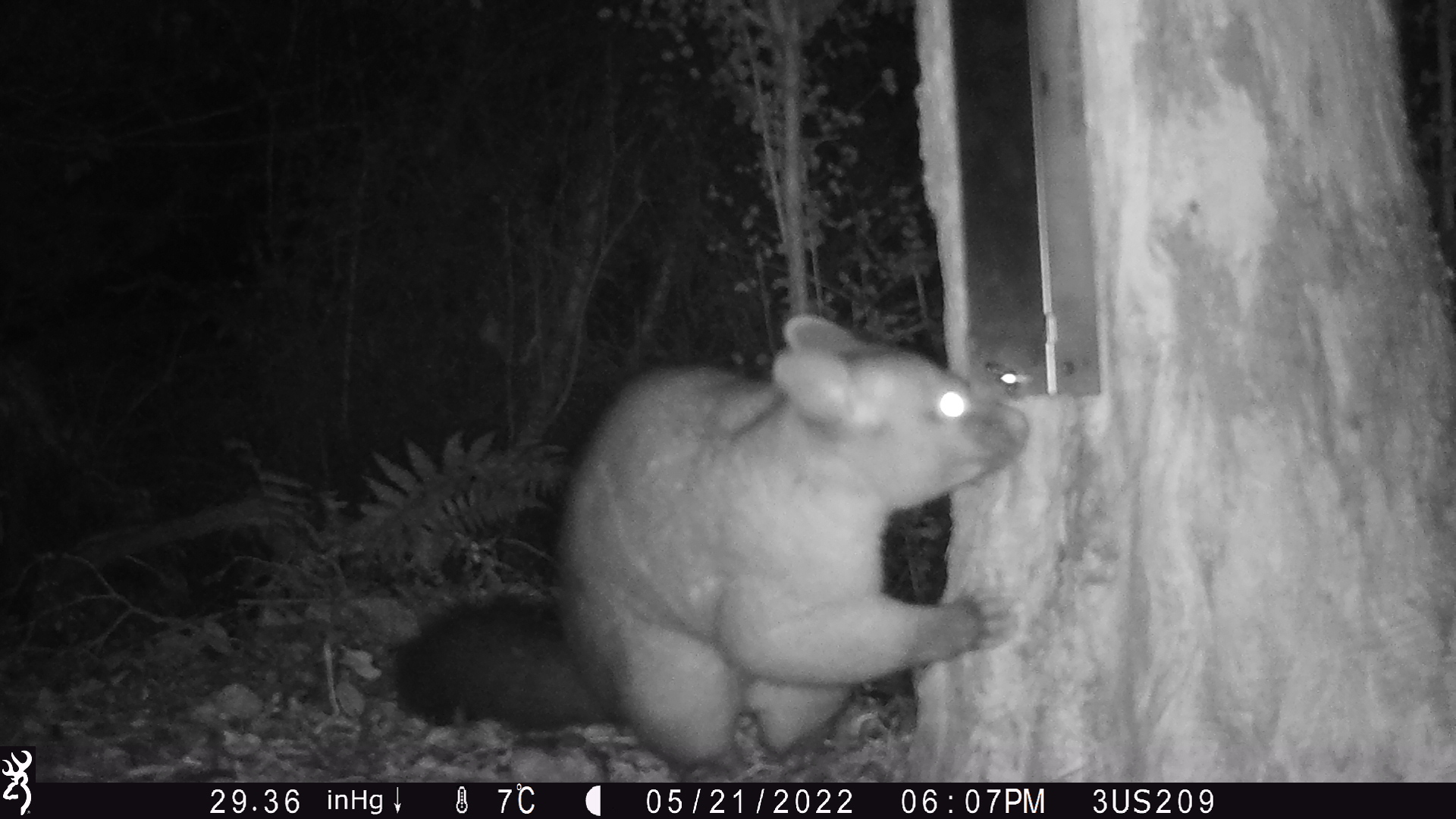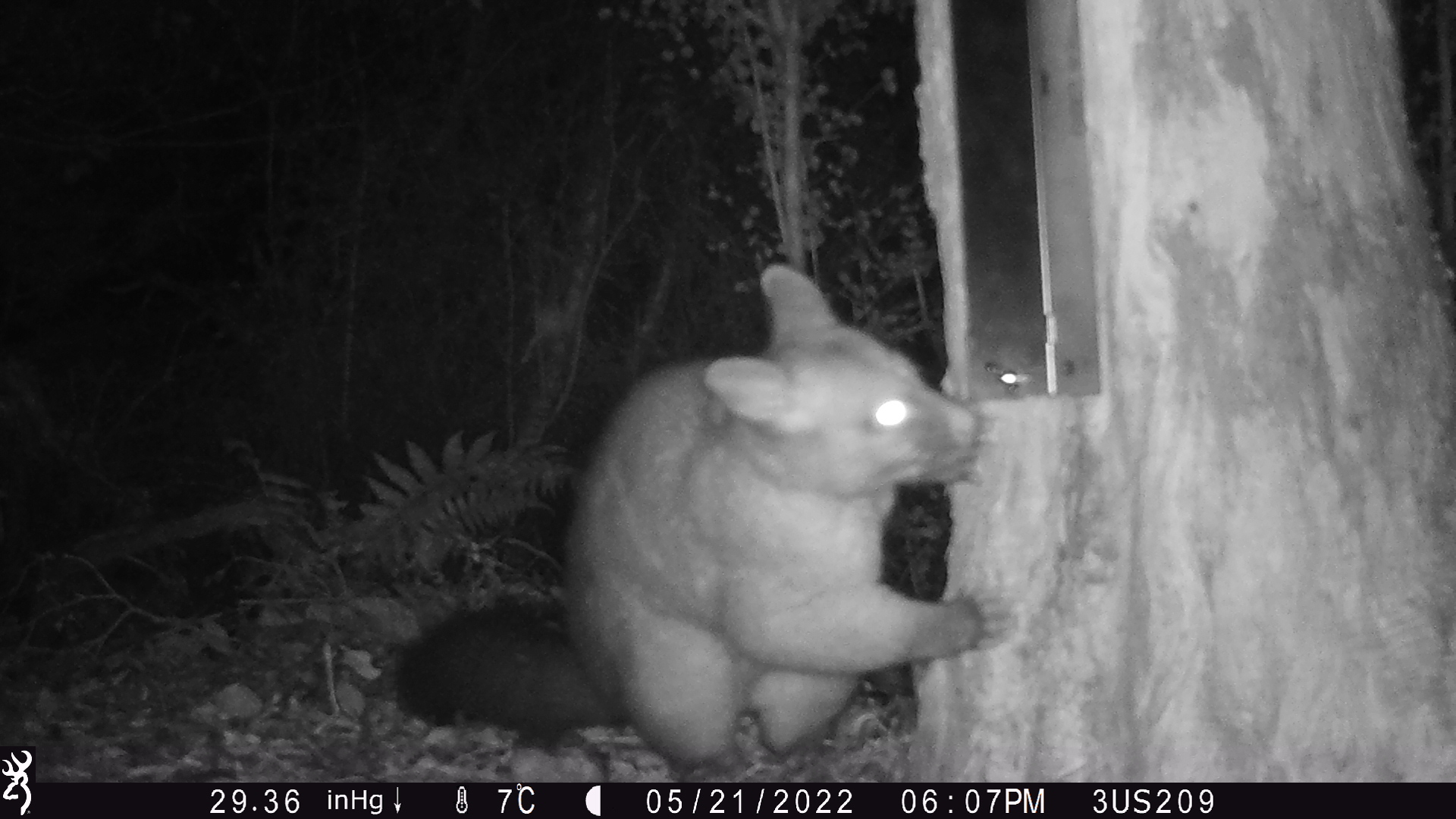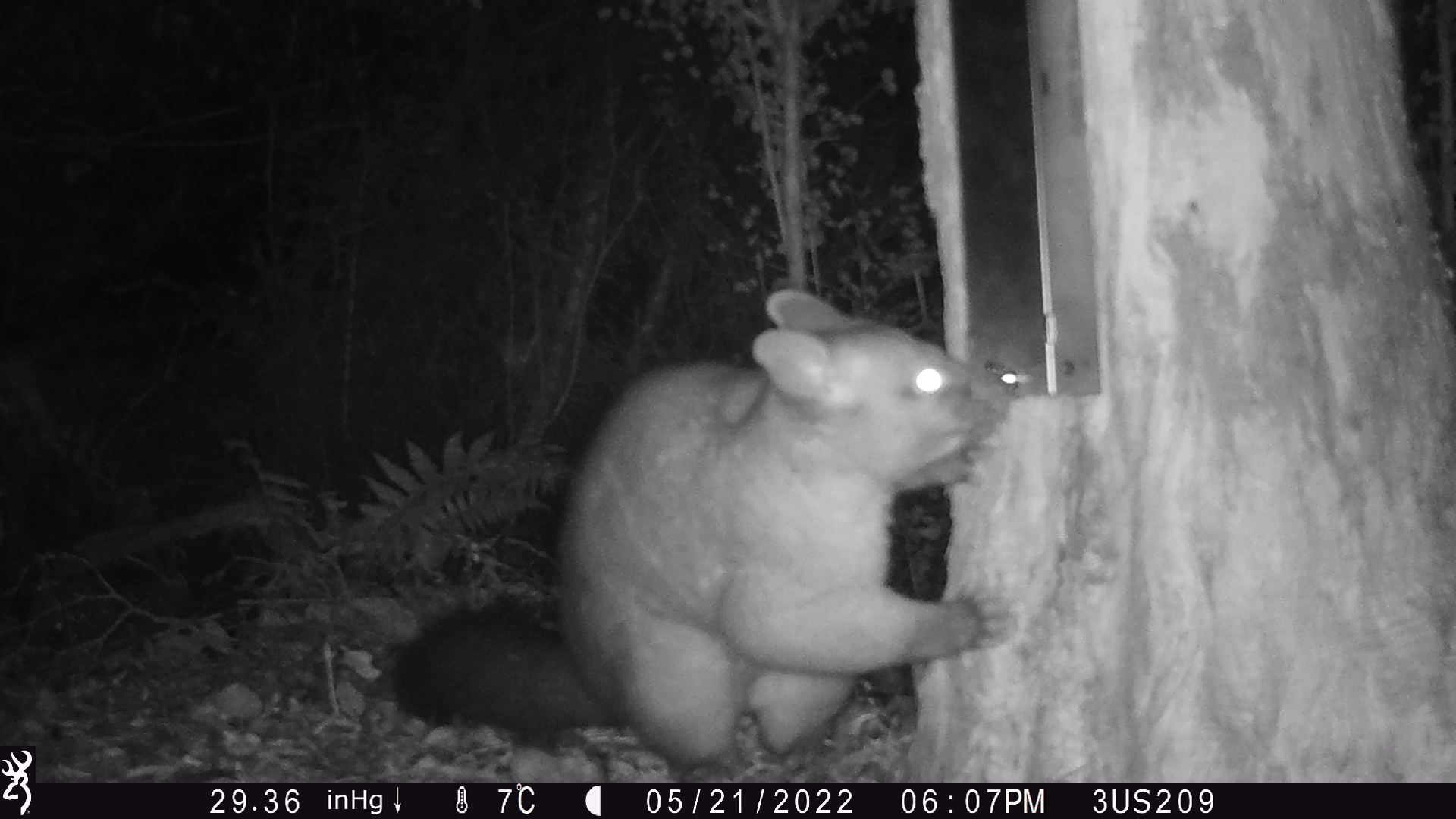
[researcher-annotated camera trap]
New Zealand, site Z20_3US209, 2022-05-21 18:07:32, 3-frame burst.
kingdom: Animalia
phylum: Chordata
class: Mammalia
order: Diprotodontia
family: Phalangeridae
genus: Trichosurus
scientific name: Trichosurus vulpecula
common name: common brushtail possum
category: possum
Possum (common brushtail possum) (Trichosurus vulpecula).